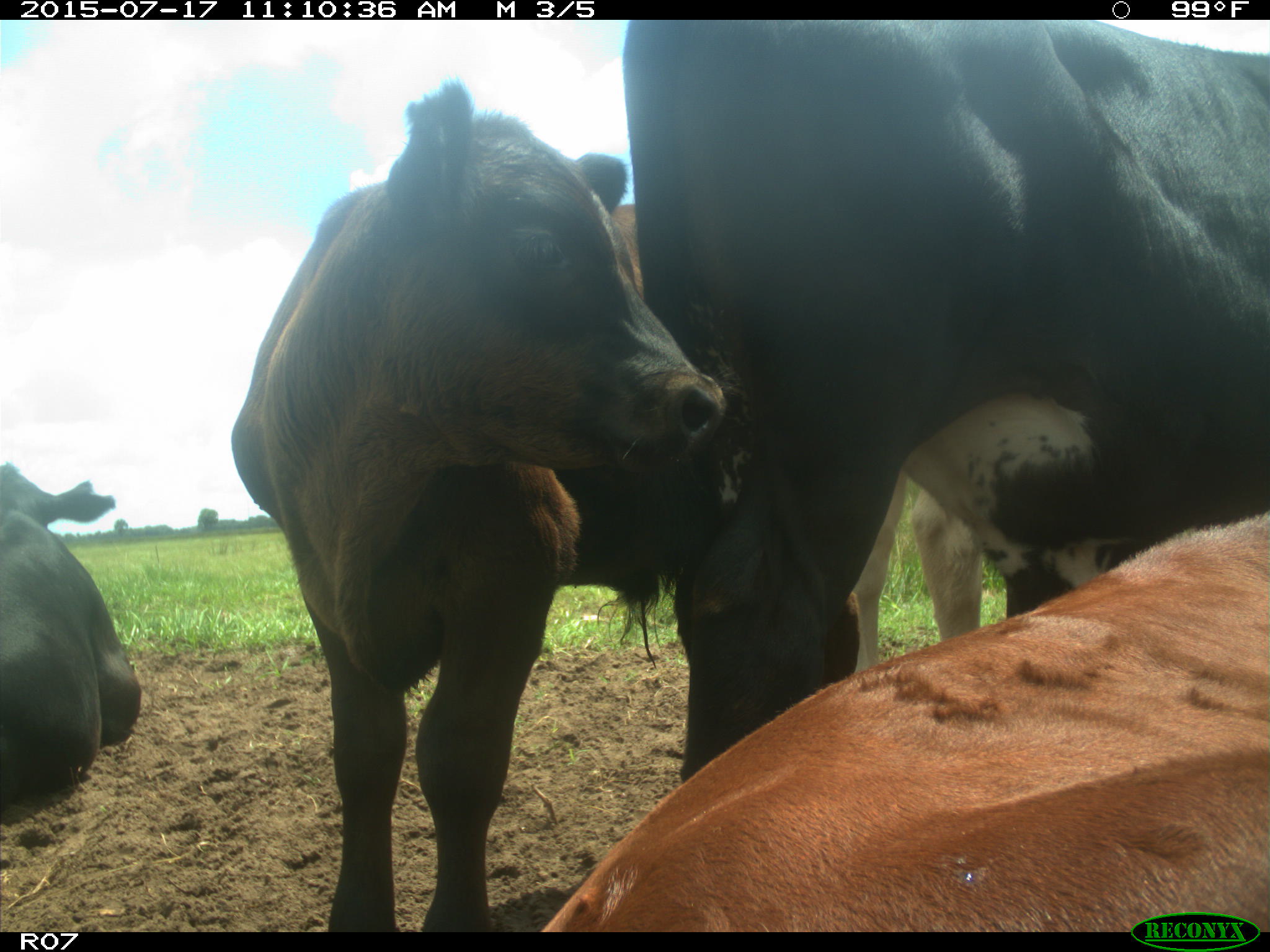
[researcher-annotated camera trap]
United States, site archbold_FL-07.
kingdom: Animalia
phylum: Chordata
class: Mammalia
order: Artiodactyla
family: Bovidae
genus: Bos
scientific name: Bos taurus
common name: domestic cow